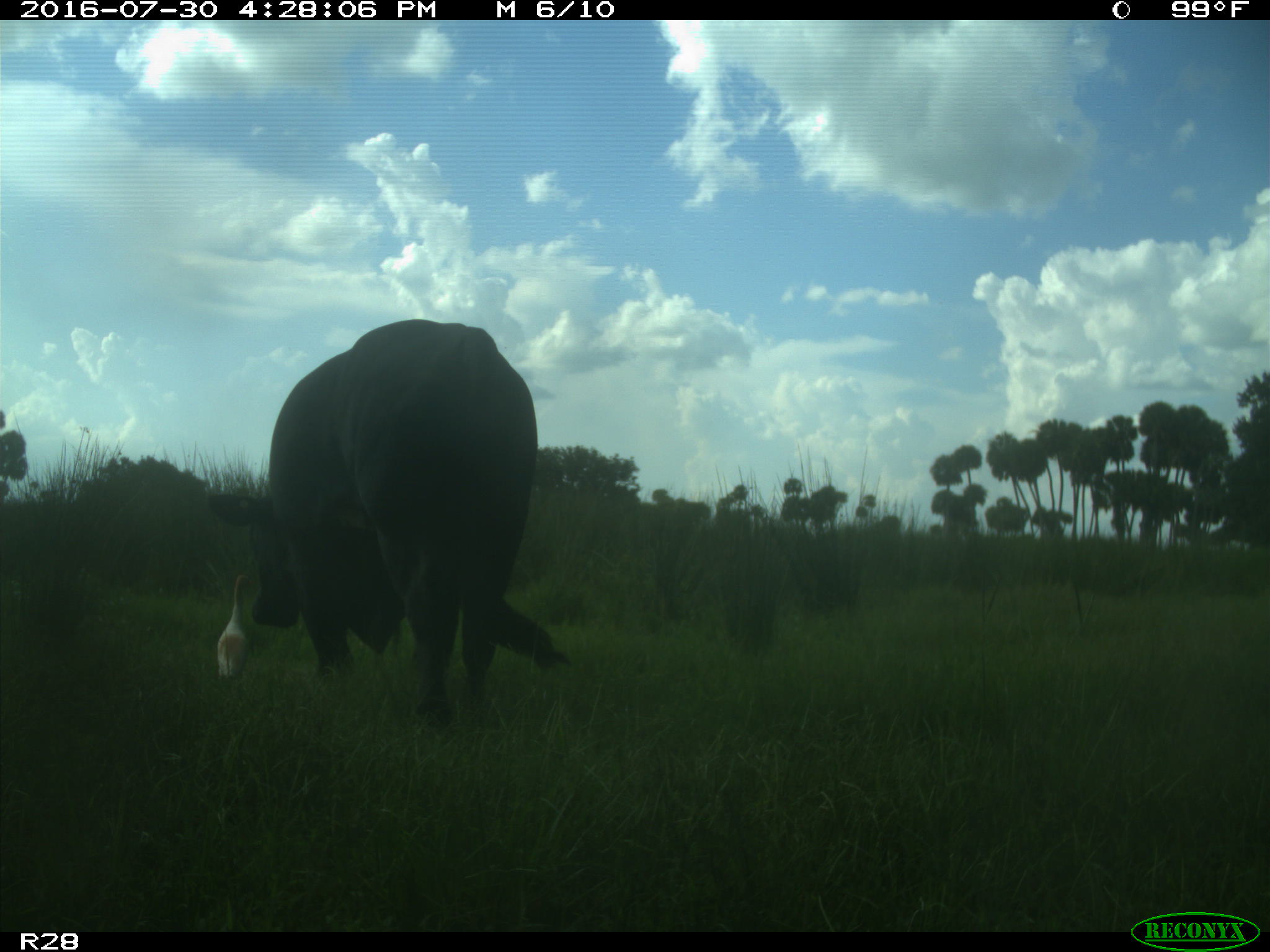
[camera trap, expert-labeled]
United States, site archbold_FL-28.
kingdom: Animalia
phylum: Chordata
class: Mammalia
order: Artiodactyla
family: Bovidae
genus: Bos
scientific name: Bos taurus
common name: domestic cow